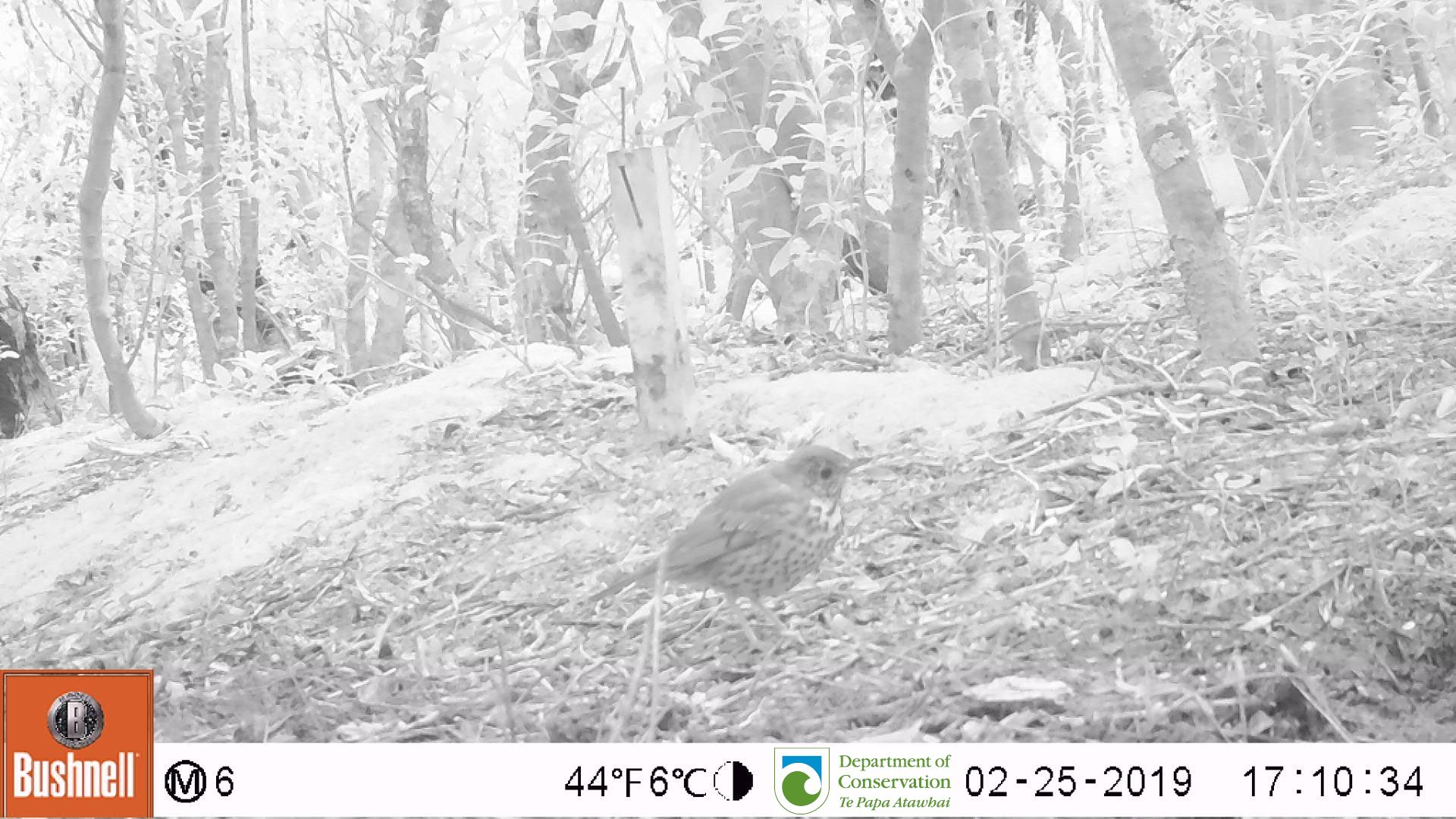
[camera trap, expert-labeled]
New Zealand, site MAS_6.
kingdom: Animalia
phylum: Chordata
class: Aves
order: Passeriformes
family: Turdidae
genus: Turdus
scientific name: Turdus philomelos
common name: song thrush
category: thrush